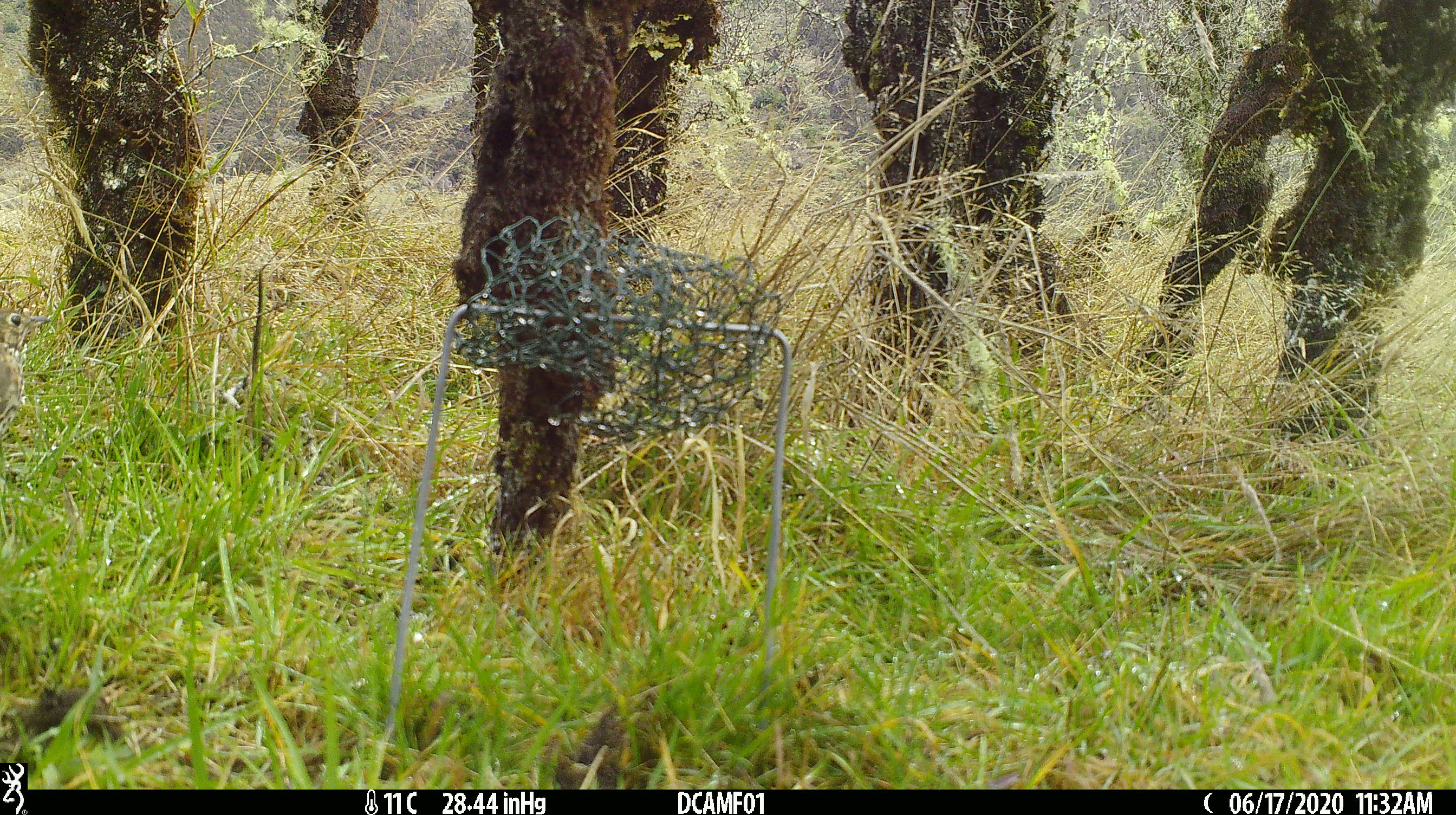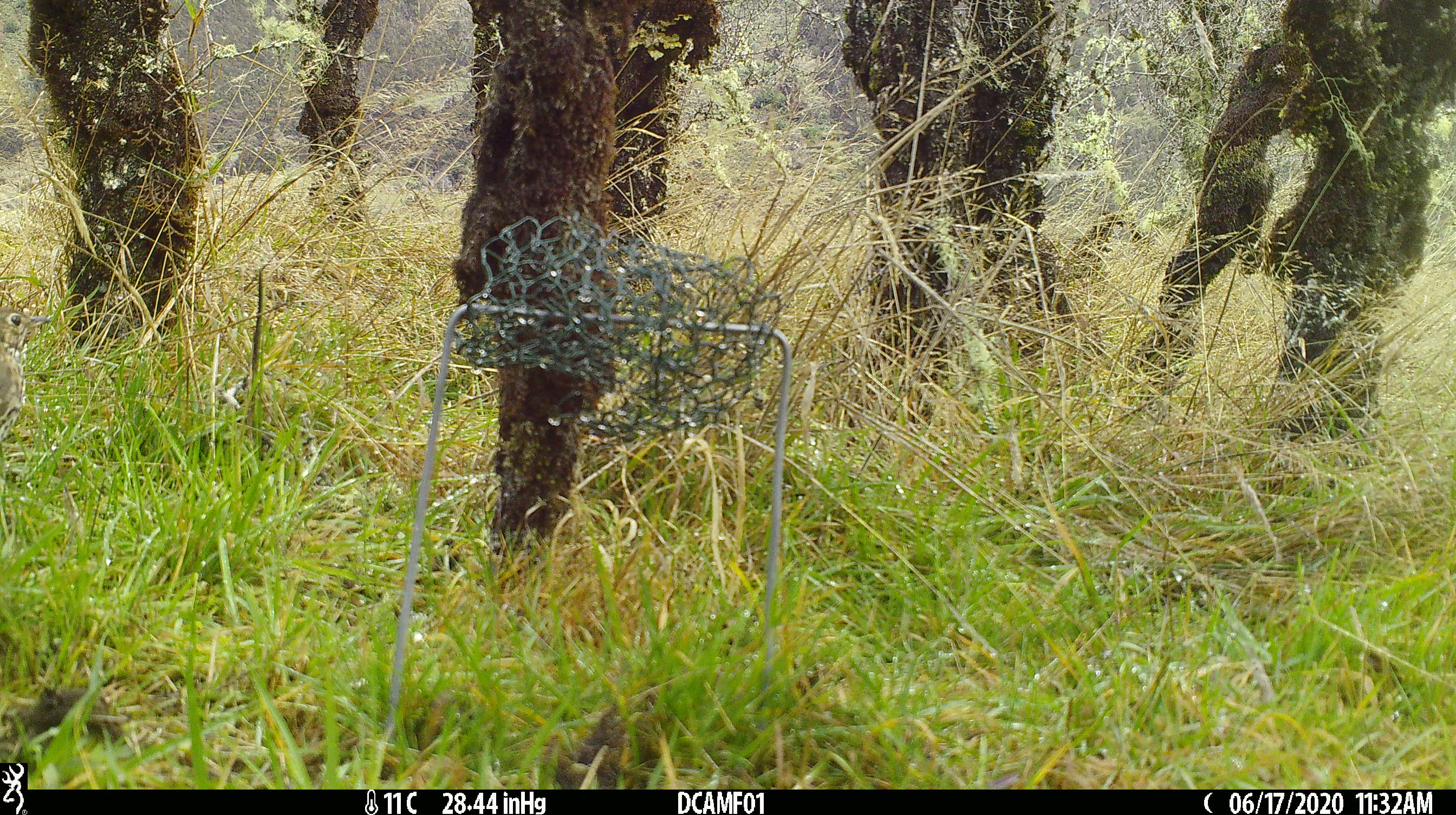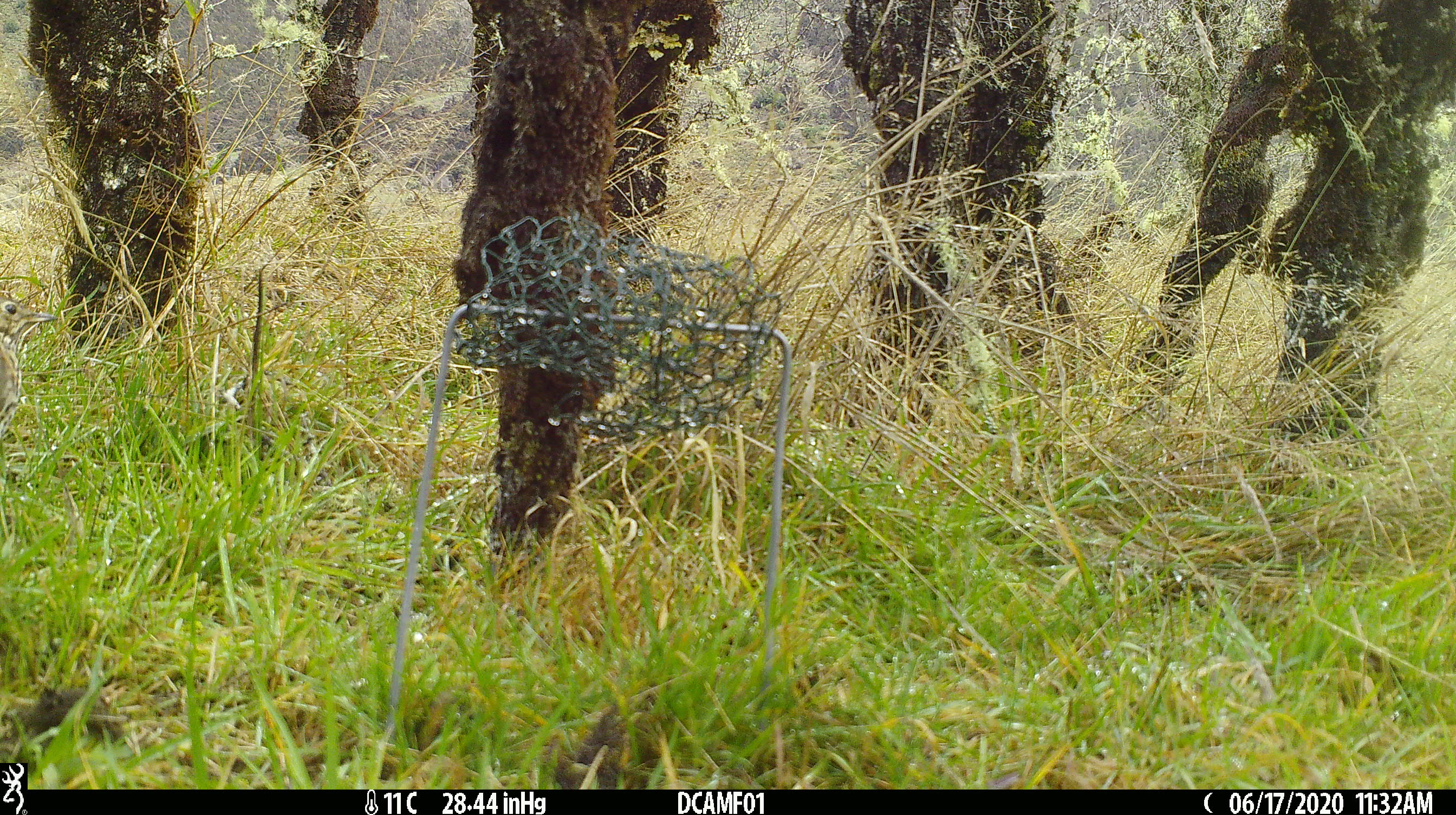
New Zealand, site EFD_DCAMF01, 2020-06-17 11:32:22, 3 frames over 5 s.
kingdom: Animalia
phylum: Chordata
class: Aves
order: Passeriformes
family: Turdidae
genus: Turdus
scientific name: Turdus philomelos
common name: song thrush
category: thrush